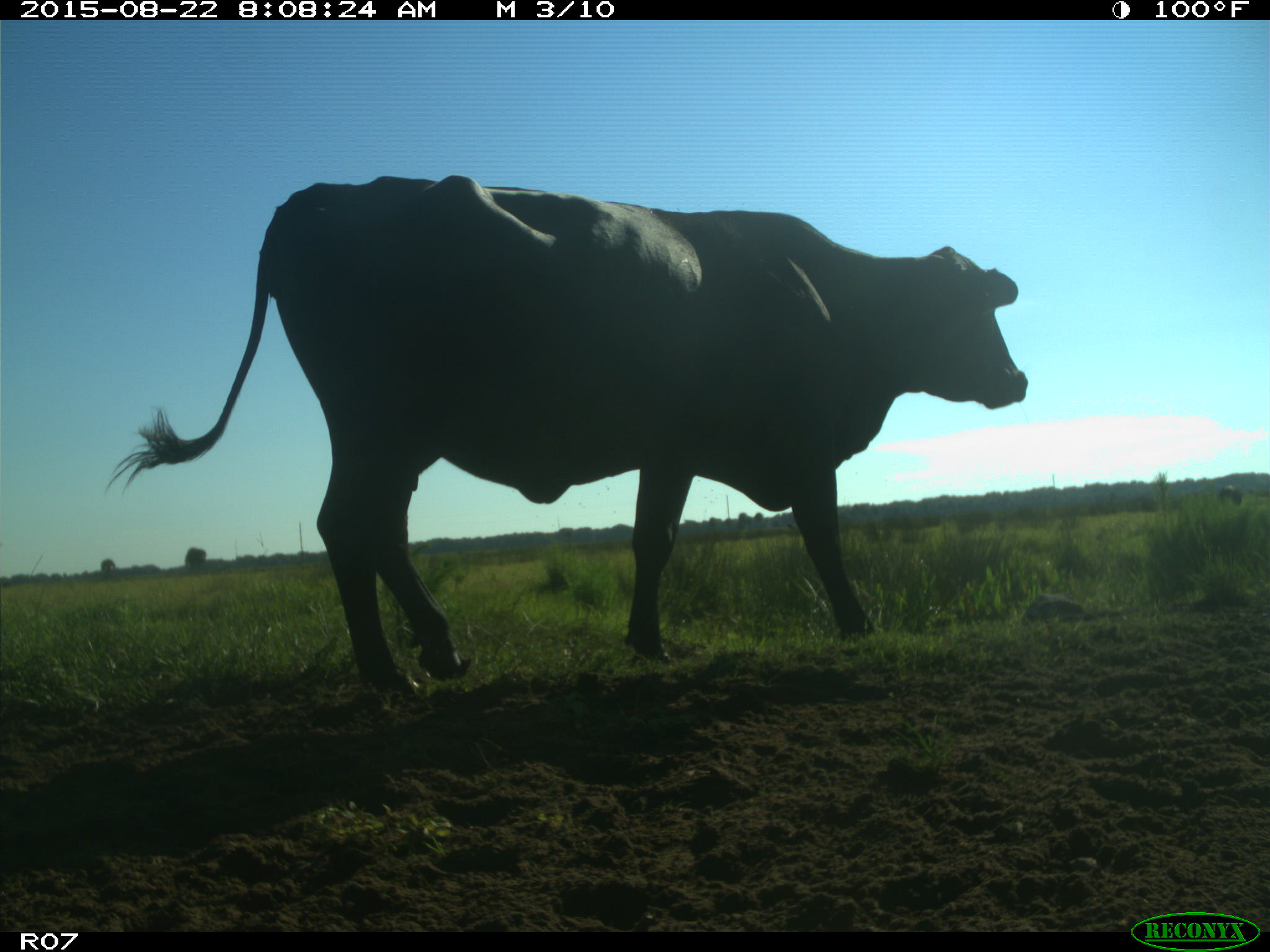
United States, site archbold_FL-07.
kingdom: Animalia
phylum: Chordata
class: Mammalia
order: Artiodactyla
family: Bovidae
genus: Bos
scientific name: Bos taurus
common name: domestic cow